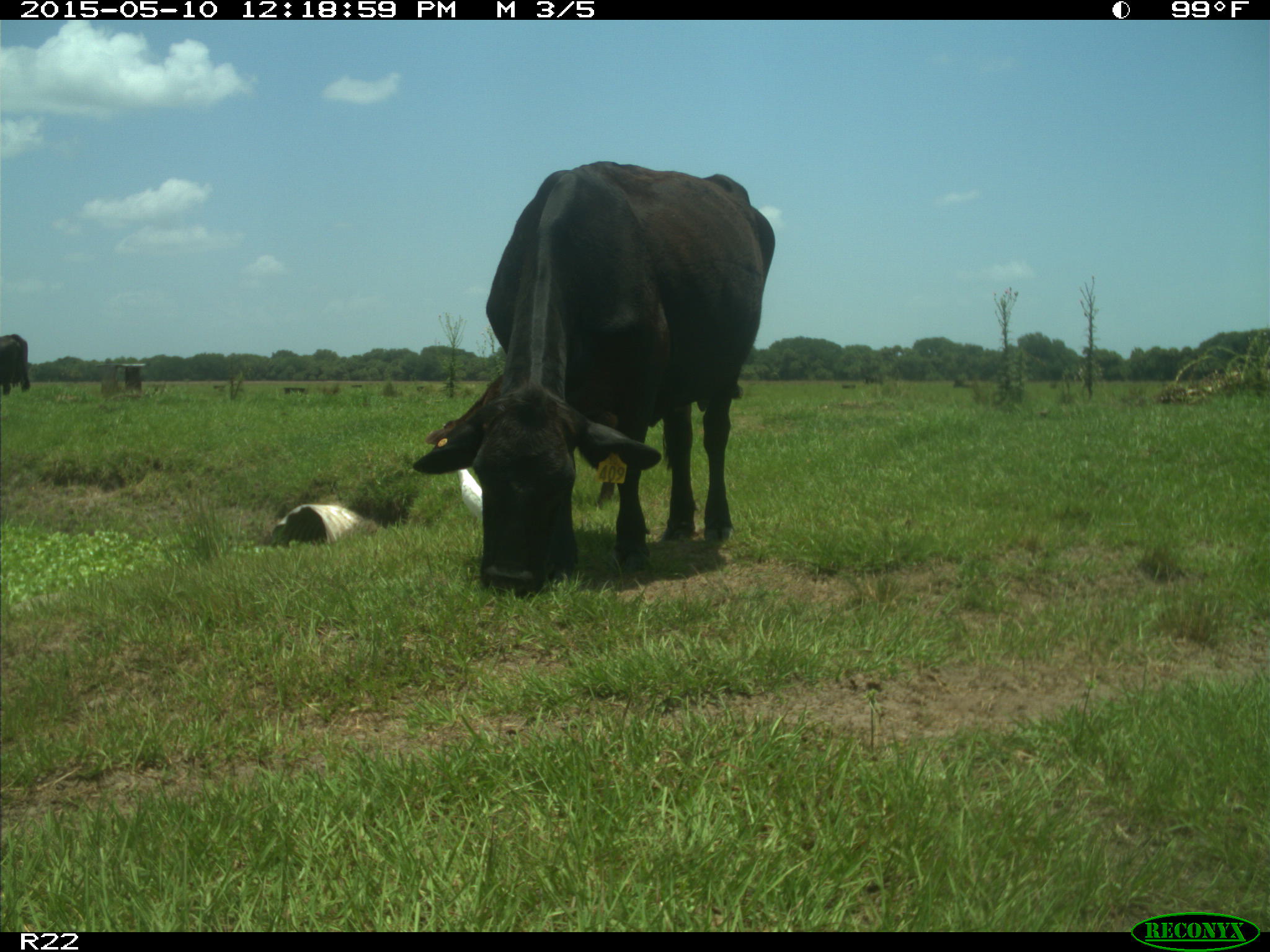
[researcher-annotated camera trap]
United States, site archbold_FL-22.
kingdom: Animalia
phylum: Chordata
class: Mammalia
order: Artiodactyla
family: Bovidae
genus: Bos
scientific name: Bos taurus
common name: domestic cow